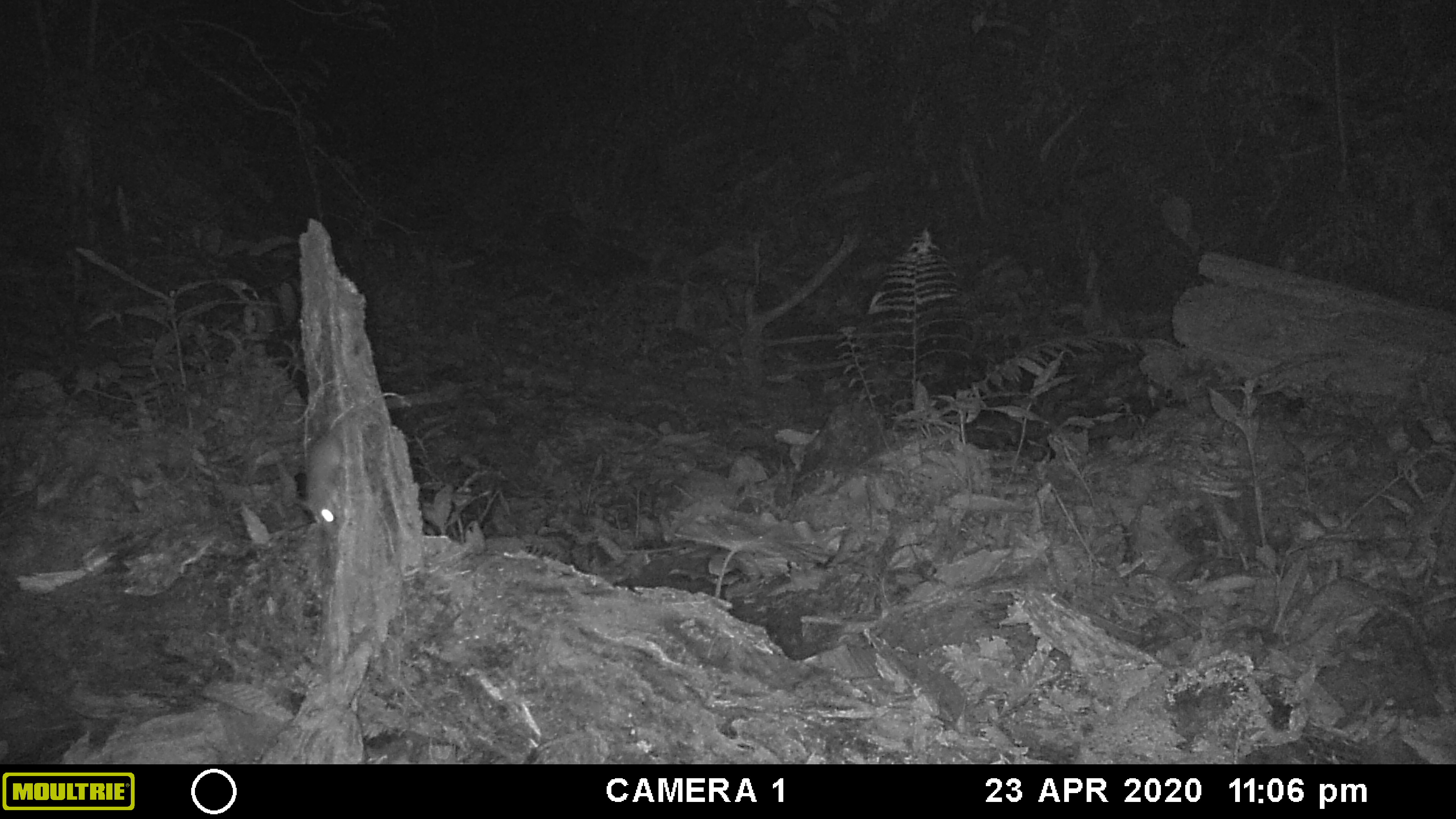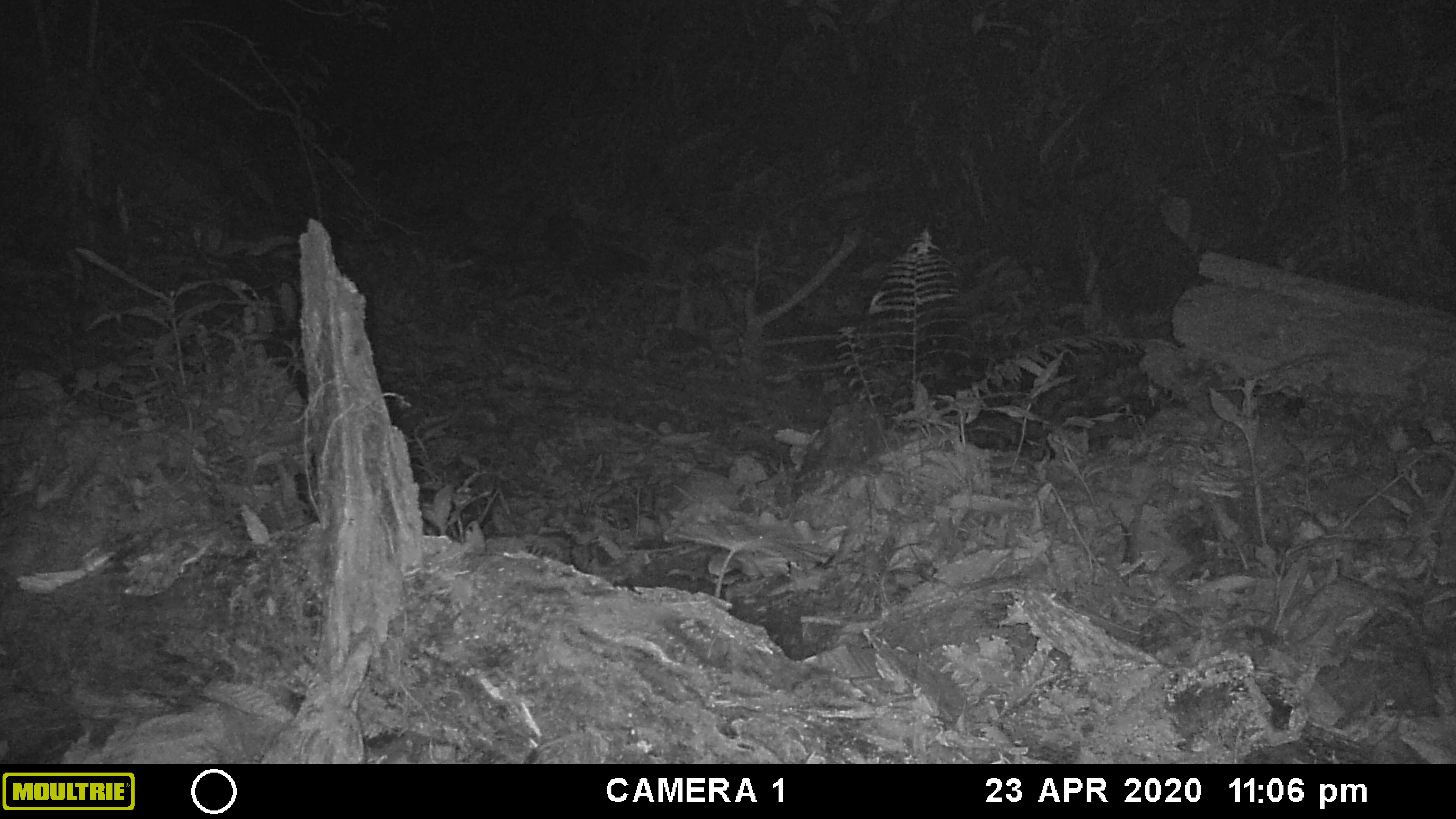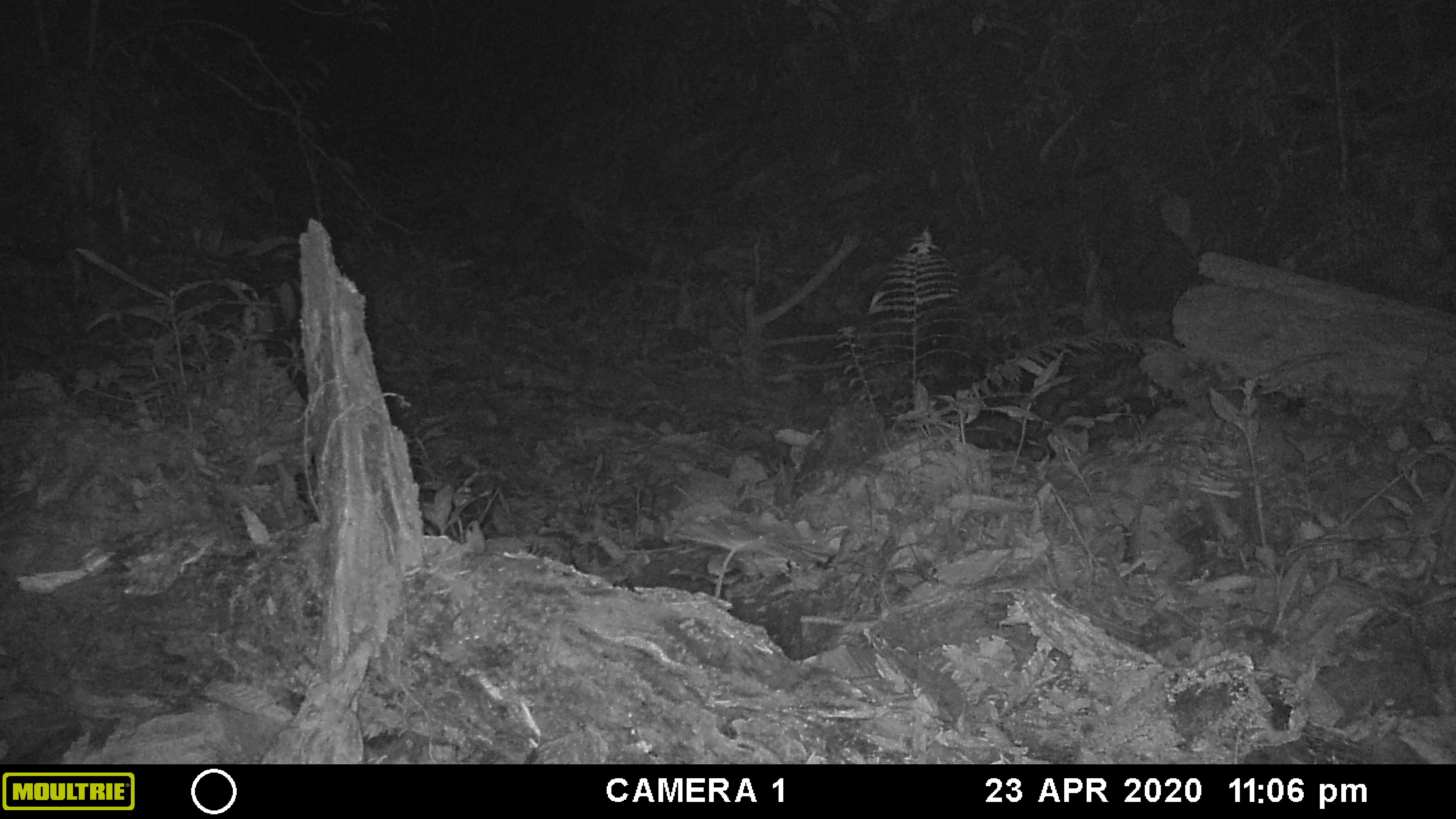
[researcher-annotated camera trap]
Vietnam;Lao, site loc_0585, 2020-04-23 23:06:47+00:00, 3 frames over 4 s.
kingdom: Animalia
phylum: Chordata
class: Mammalia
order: Rodentia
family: Muridae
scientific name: Muridae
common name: old-world mice and rats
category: unidentified murid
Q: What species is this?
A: Unidentified murid (old-world mice and rats) (Muridae).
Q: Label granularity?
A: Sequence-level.